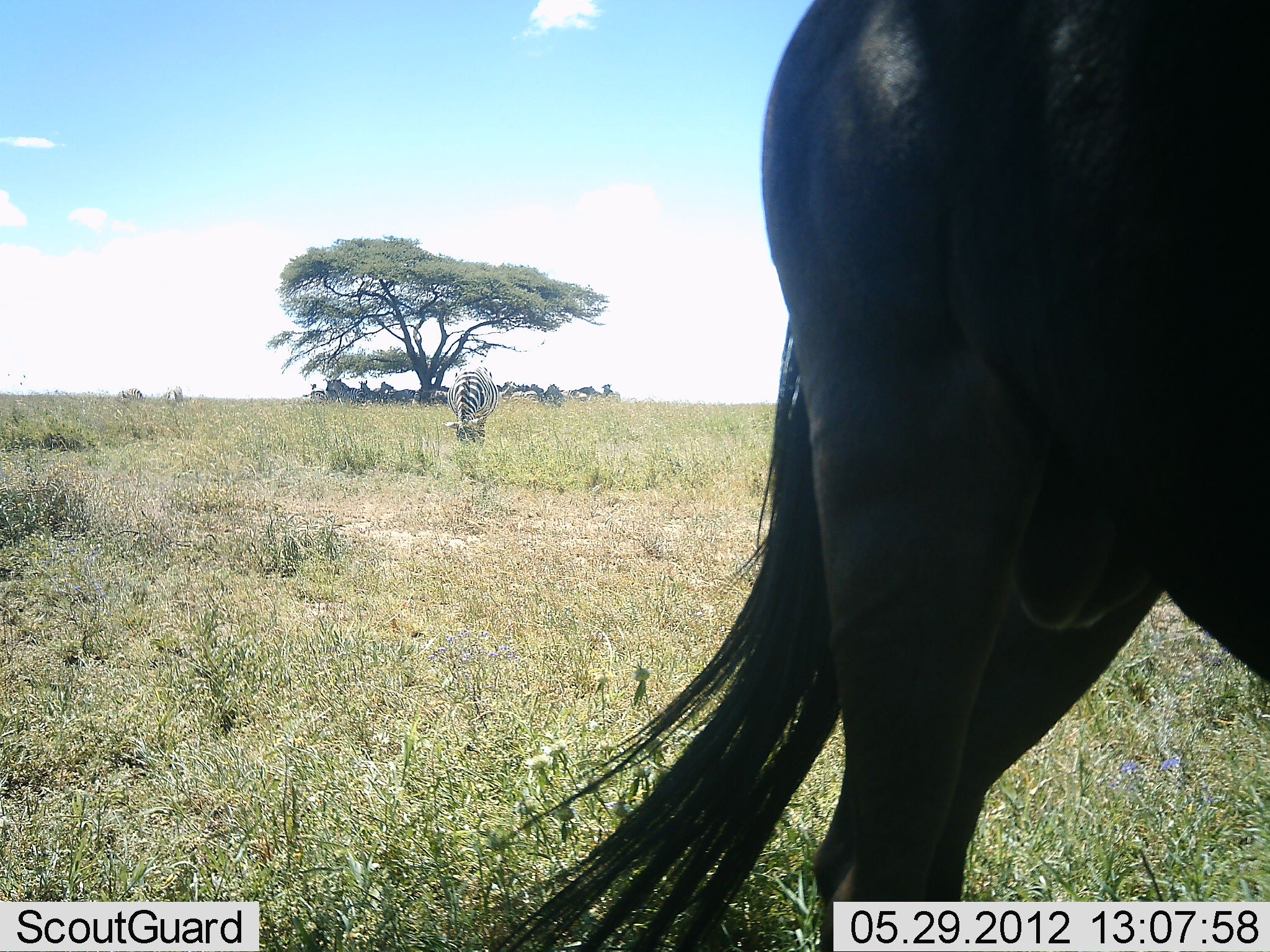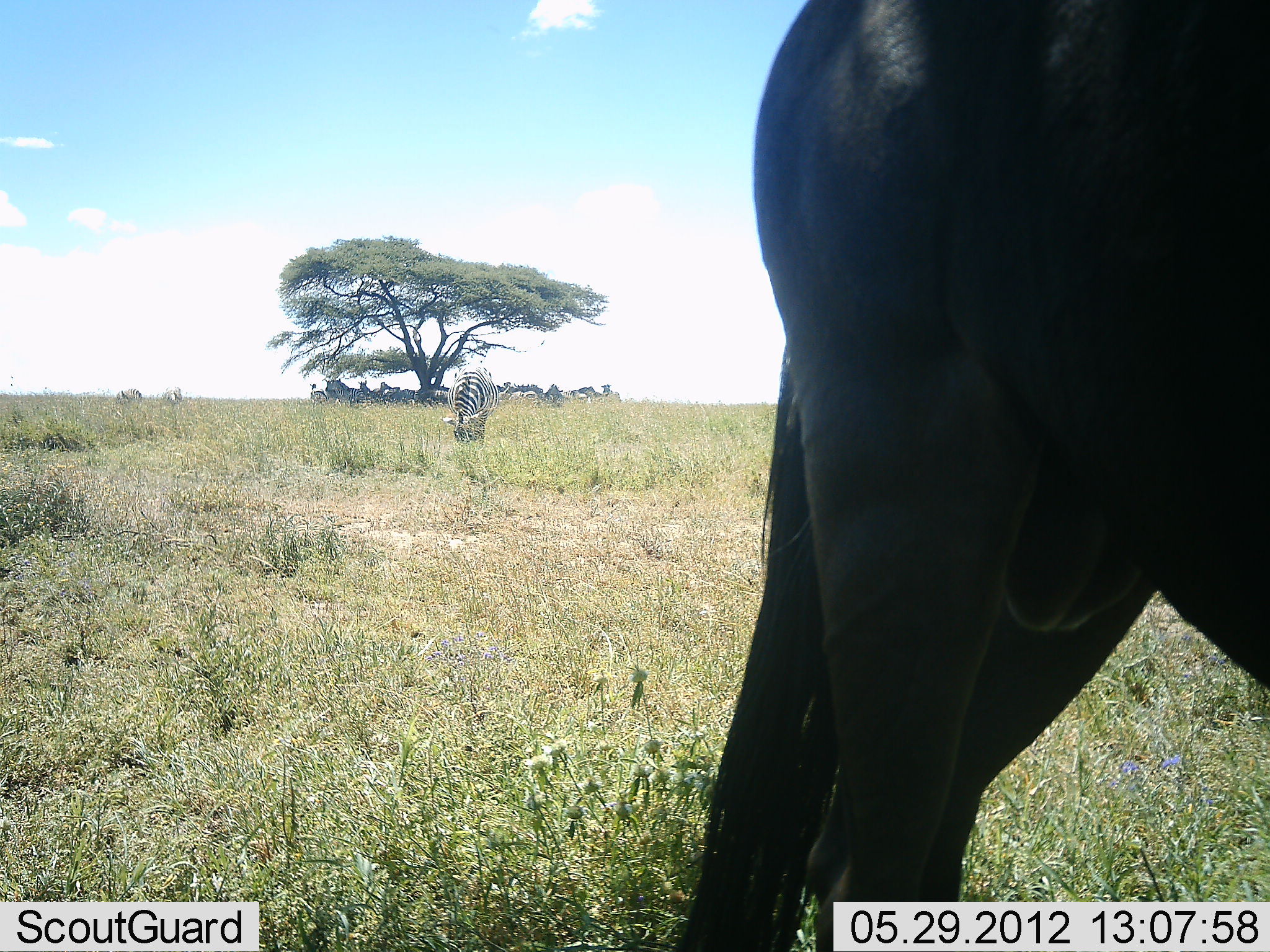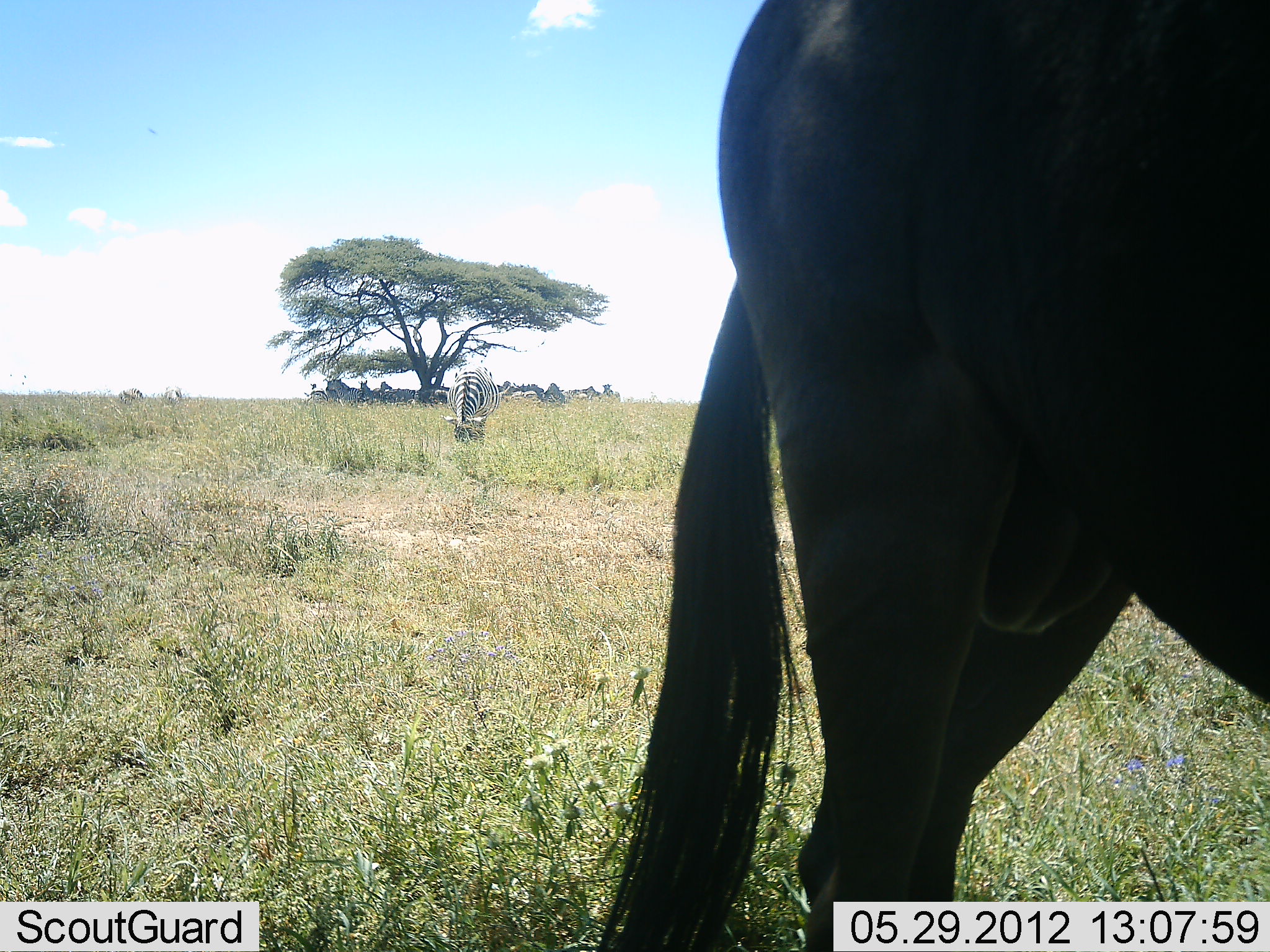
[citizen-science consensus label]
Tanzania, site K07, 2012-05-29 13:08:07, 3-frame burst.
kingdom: Animalia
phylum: Chordata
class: Mammalia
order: Artiodactyla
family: Bovidae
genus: Connochaetes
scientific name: Connochaetes taurinus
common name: blue wildebeest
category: wildebeest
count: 1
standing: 92%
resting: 8%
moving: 8%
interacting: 0%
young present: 0%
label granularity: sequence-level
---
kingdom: Animalia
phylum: Chordata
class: Mammalia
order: Perissodactyla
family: Equidae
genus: Equus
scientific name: Equus quagga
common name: plains zebra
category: zebra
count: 1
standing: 25%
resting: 25%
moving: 0%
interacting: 0%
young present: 0%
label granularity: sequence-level